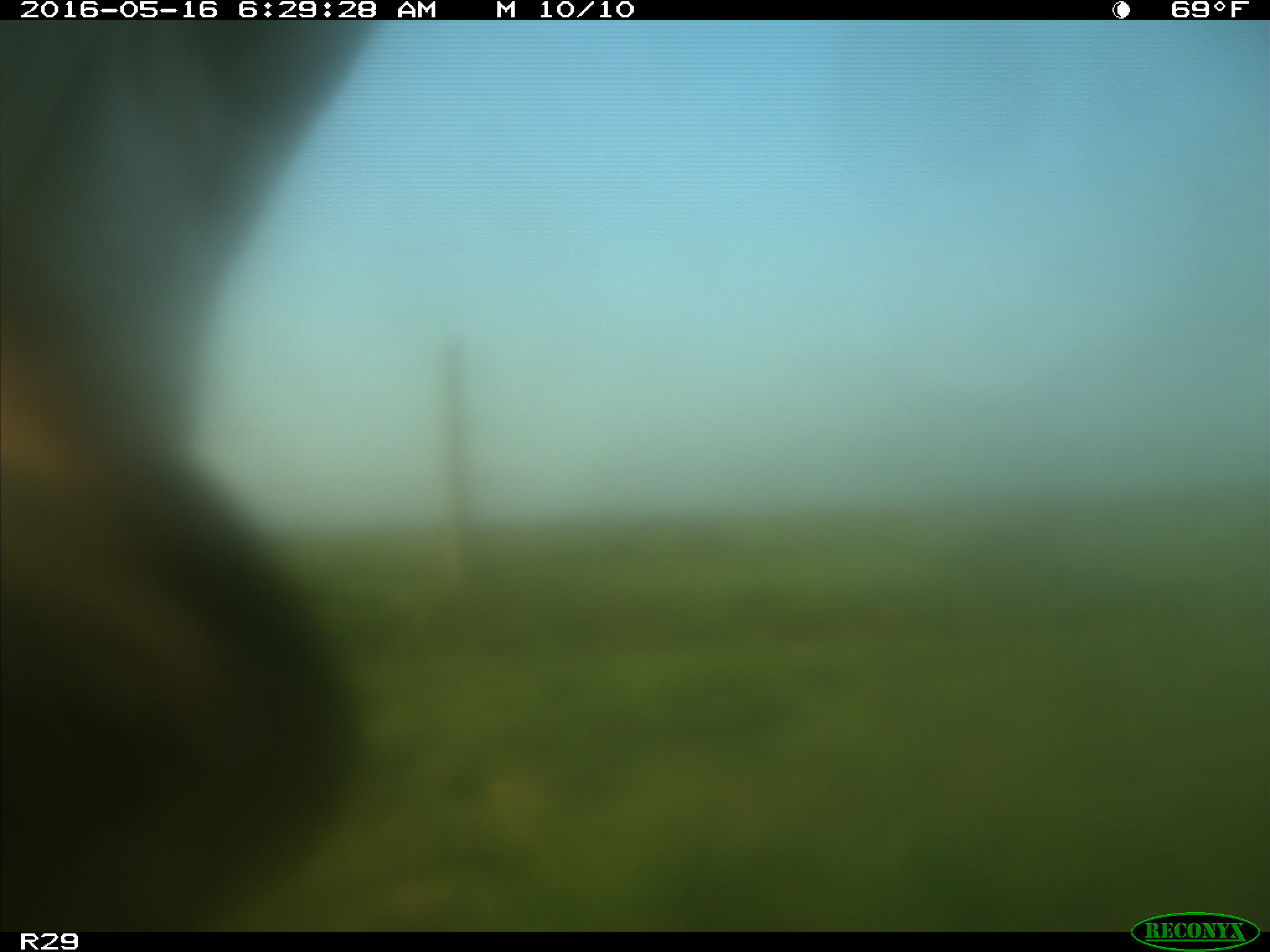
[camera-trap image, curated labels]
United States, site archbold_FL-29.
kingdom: Animalia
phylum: Chordata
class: Mammalia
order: Artiodactyla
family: Bovidae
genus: Bos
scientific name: Bos taurus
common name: domestic cow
Bos taurus (domestic cow).